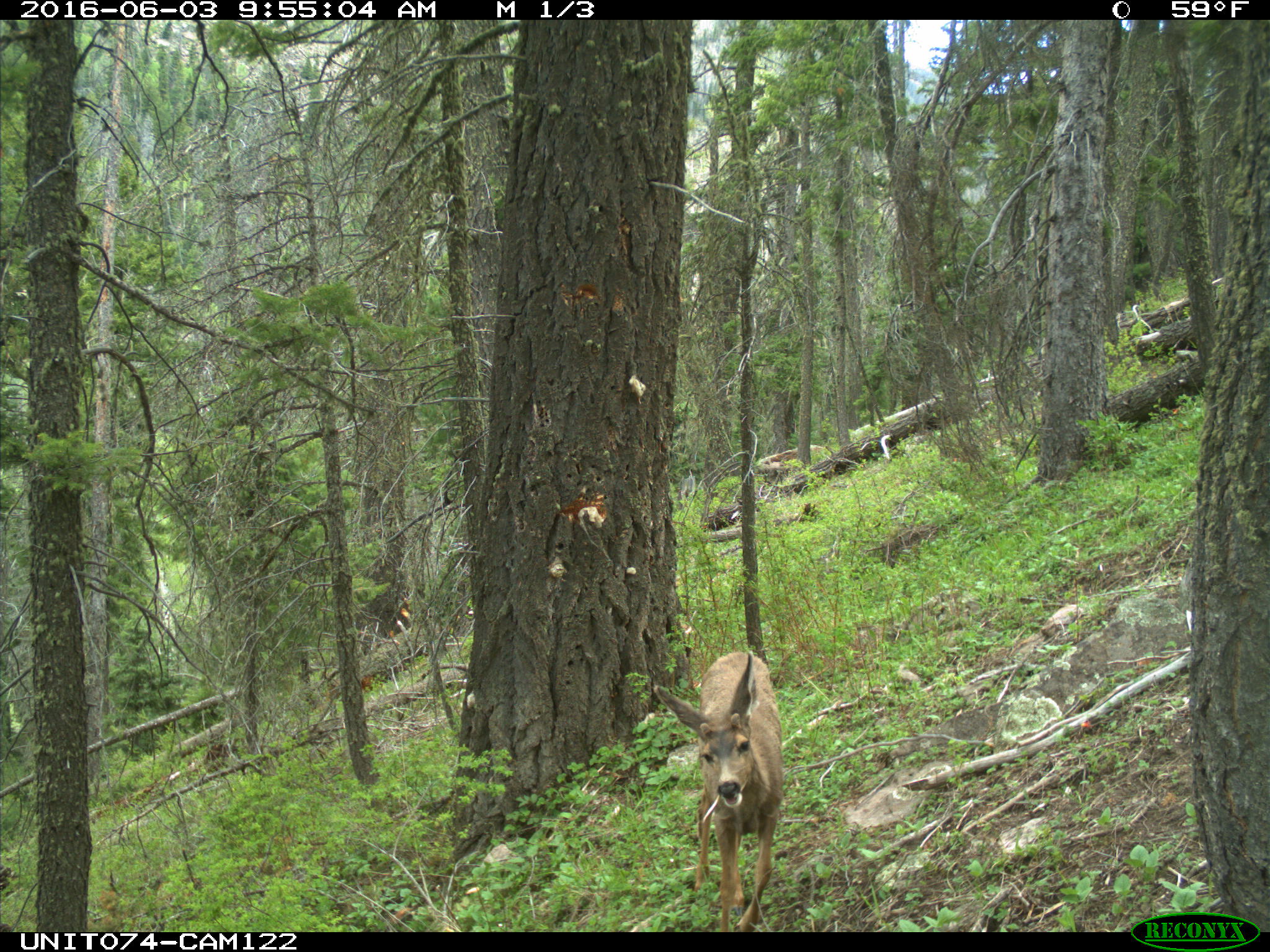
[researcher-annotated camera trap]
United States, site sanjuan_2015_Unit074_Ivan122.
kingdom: Animalia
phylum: Chordata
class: Mammalia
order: Artiodactyla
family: Cervidae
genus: Odocoileus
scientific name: Odocoileus hemionus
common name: mule deer